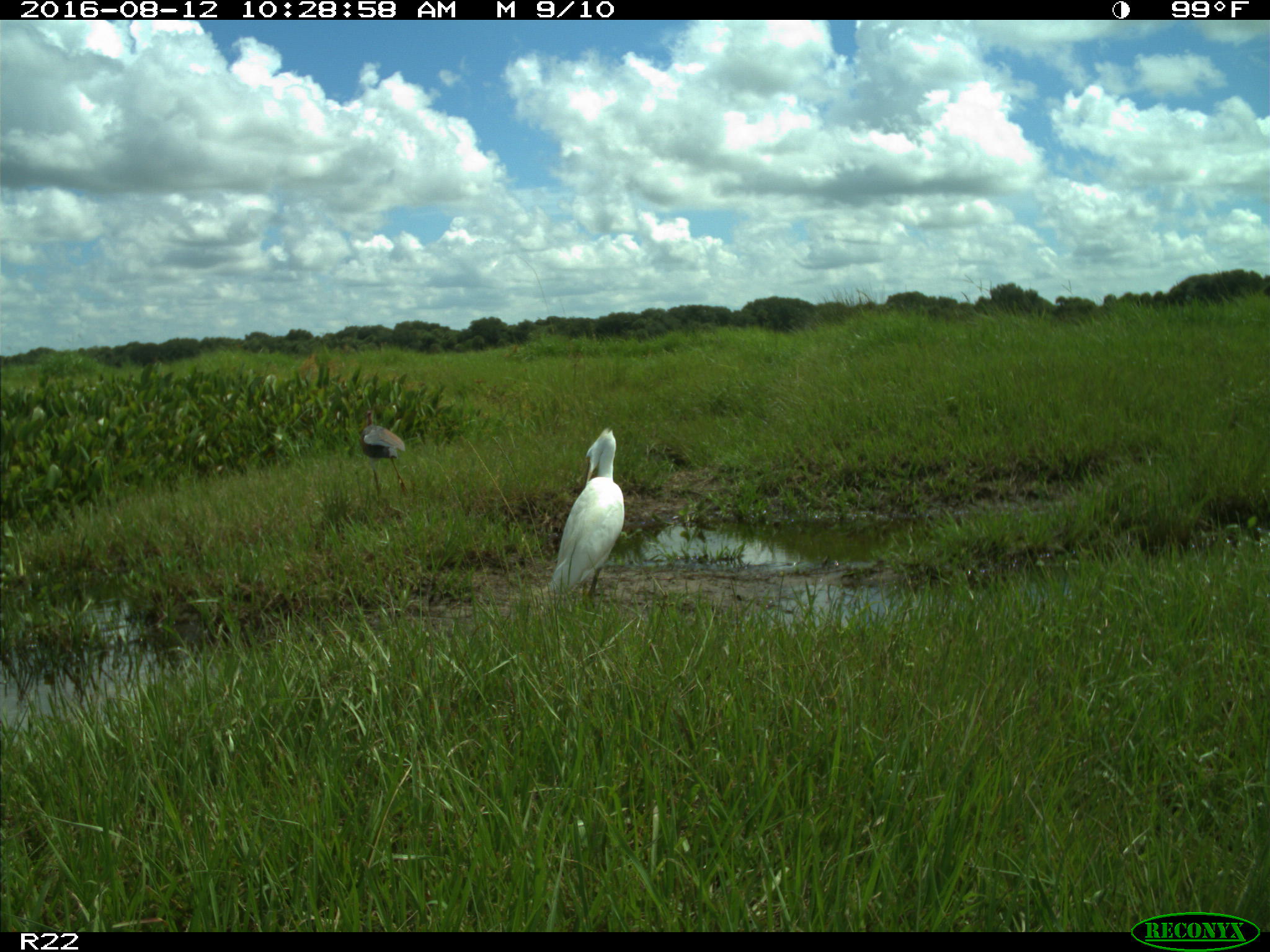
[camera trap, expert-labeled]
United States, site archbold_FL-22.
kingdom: Animalia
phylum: Chordata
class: Aves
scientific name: Aves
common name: birds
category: unidentified bird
Unidentified bird (birds) (Aves).